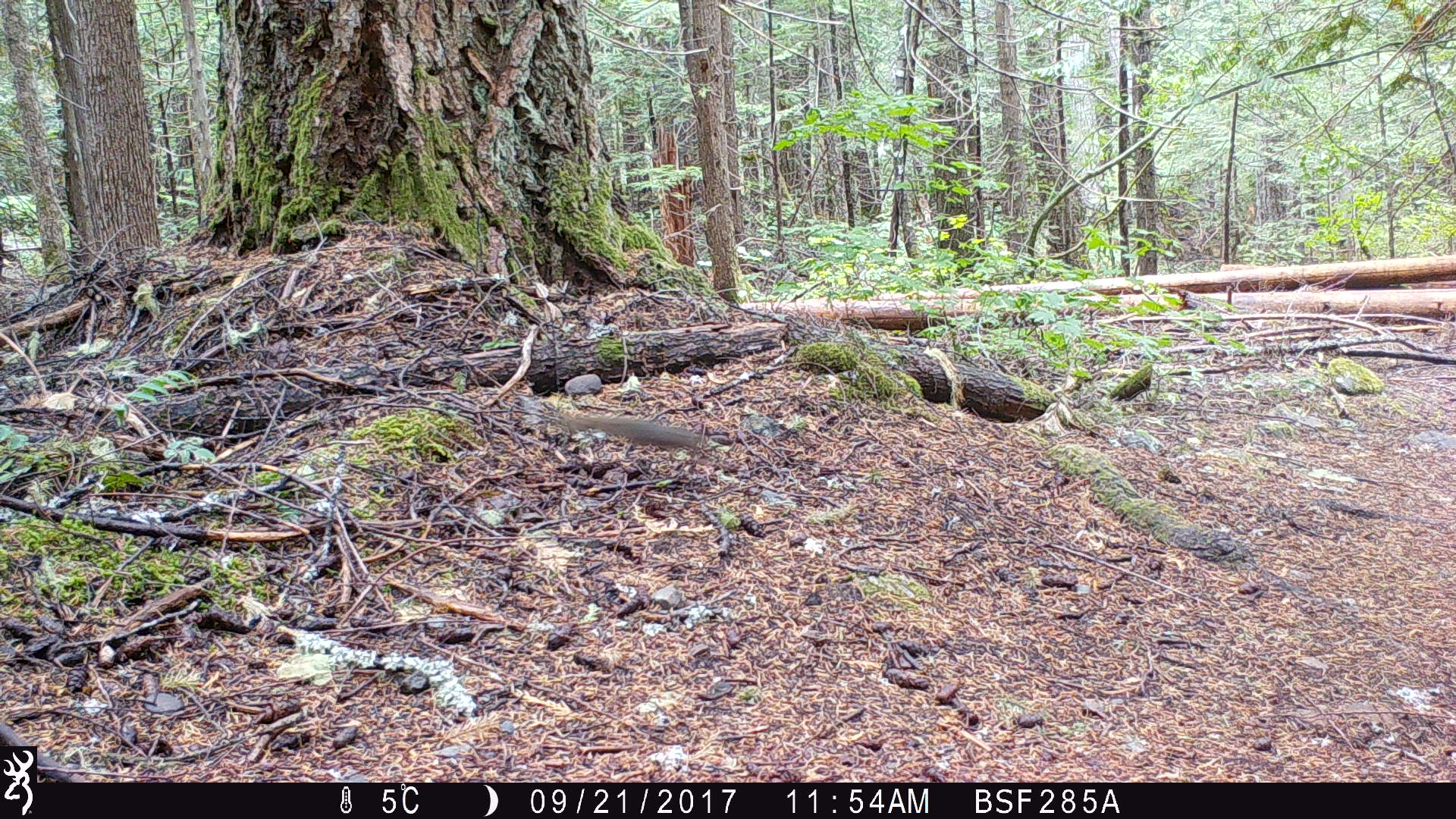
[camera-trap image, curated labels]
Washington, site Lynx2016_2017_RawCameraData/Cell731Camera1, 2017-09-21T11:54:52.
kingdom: Animalia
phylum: Chordata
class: Mammalia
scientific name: Mammalia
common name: small mammal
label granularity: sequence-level